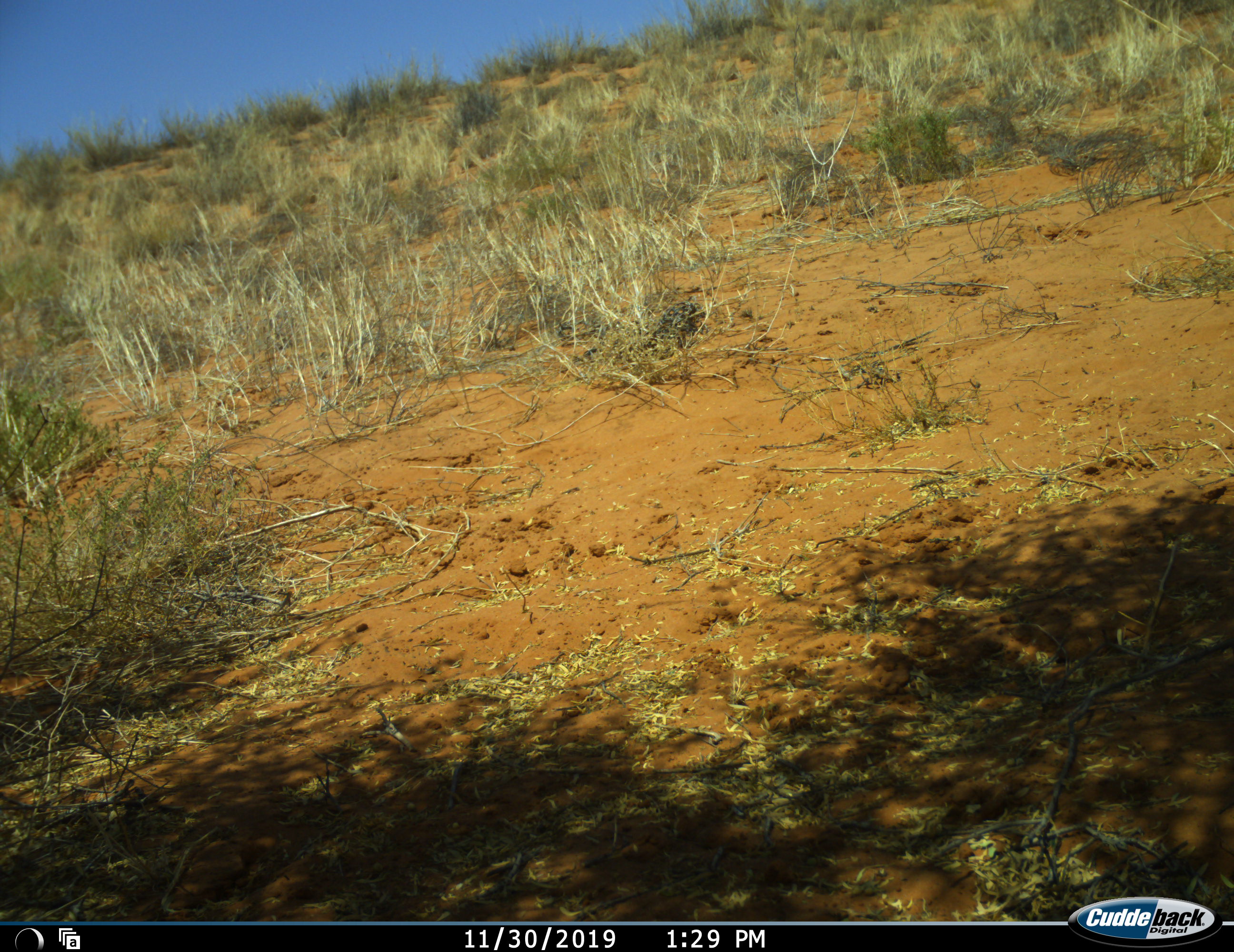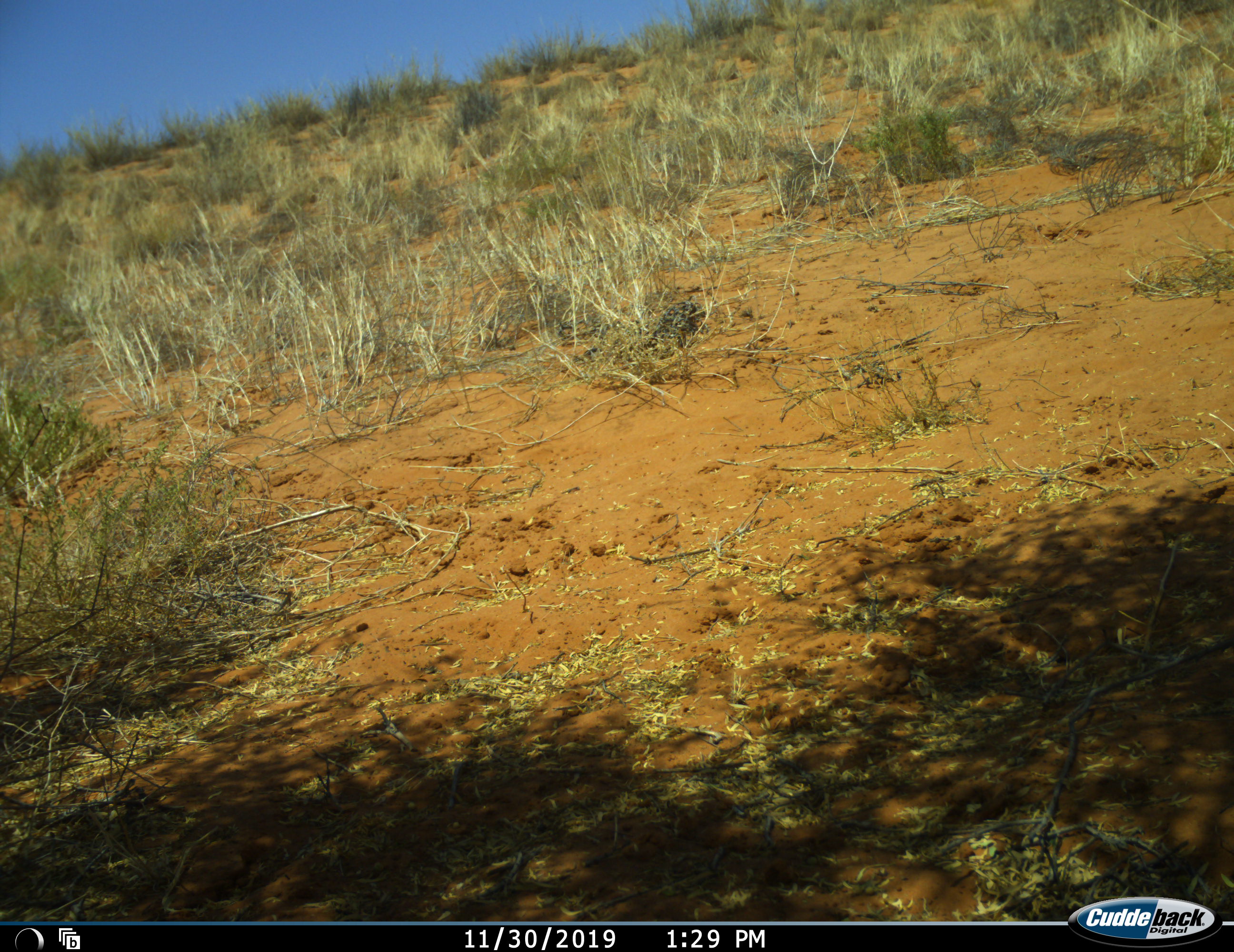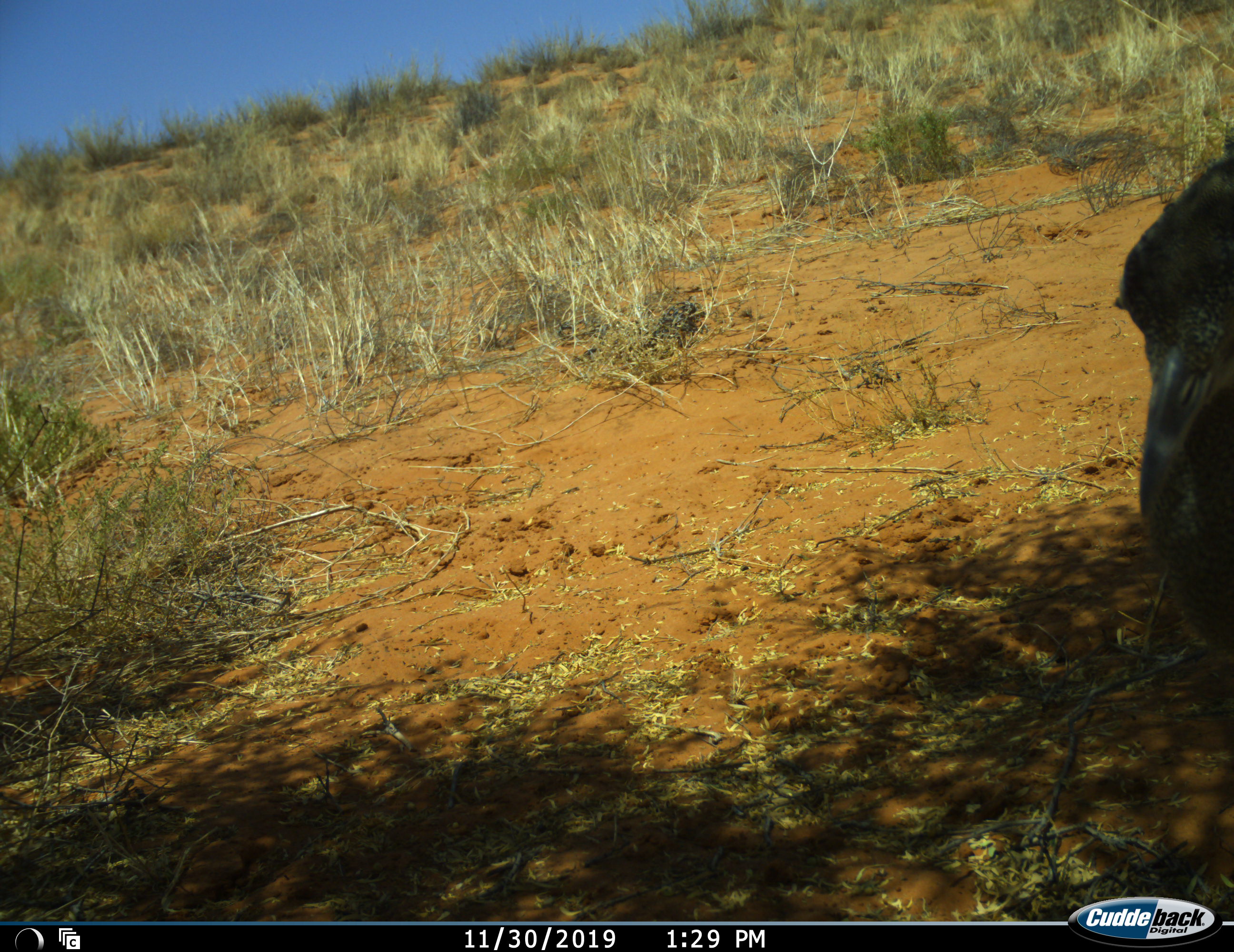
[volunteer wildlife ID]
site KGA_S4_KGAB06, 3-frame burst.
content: unidentified animal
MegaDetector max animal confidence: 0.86